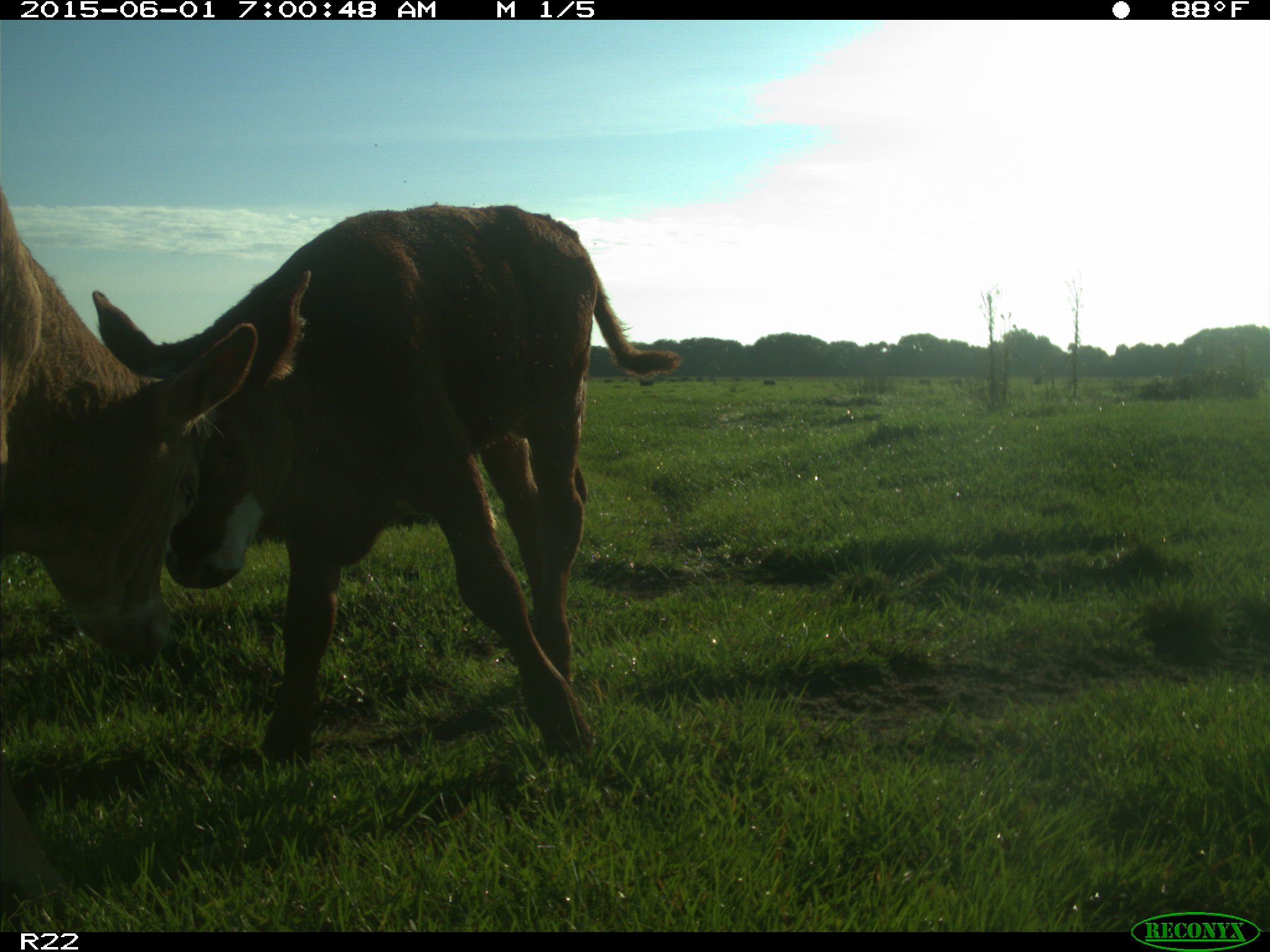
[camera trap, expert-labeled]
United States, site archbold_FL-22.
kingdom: Animalia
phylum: Chordata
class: Mammalia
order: Artiodactyla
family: Bovidae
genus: Bos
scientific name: Bos taurus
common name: domestic cow